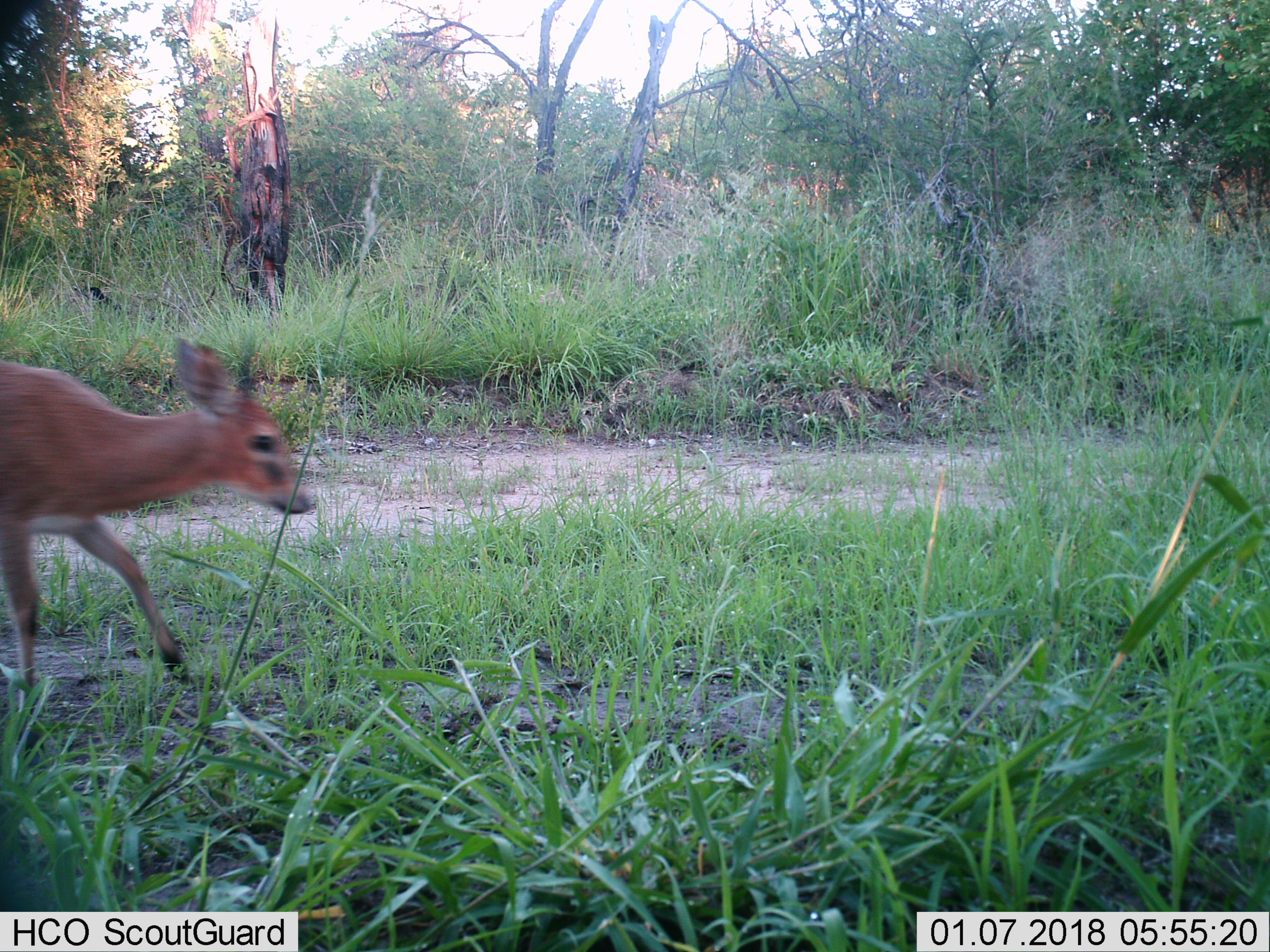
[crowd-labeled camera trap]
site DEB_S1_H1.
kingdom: Animalia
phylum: Chordata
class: Mammalia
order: Artiodactyla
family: Bovidae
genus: Sylvicapra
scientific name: Sylvicapra grimmia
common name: common duiker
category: duikercommongrey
Duikercommongrey (common duiker) (Sylvicapra grimmia), count 1. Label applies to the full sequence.